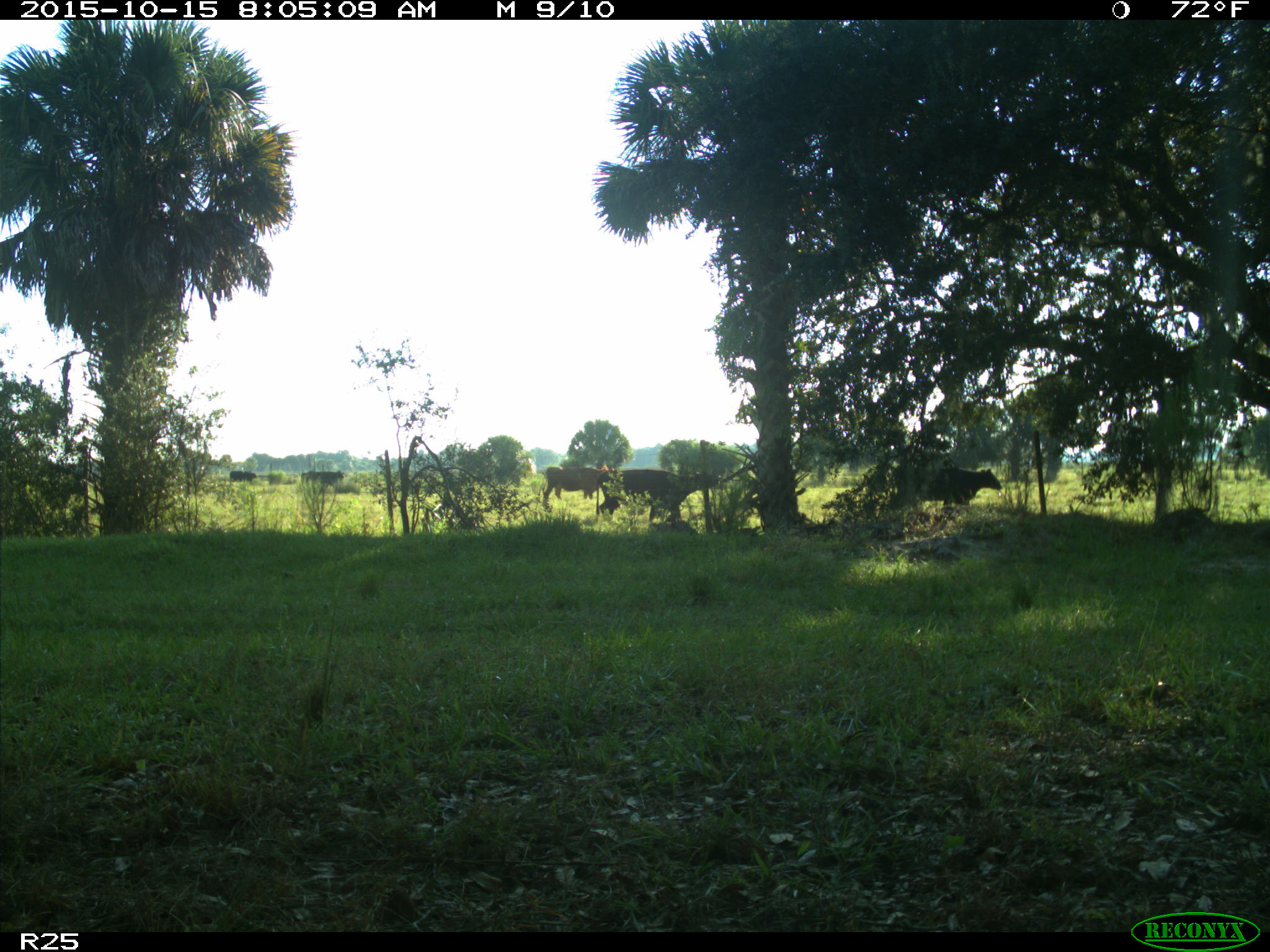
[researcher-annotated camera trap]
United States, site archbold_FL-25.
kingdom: Animalia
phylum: Chordata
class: Mammalia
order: Artiodactyla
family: Bovidae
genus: Bos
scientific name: Bos taurus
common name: domestic cow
Bos taurus (domestic cow).